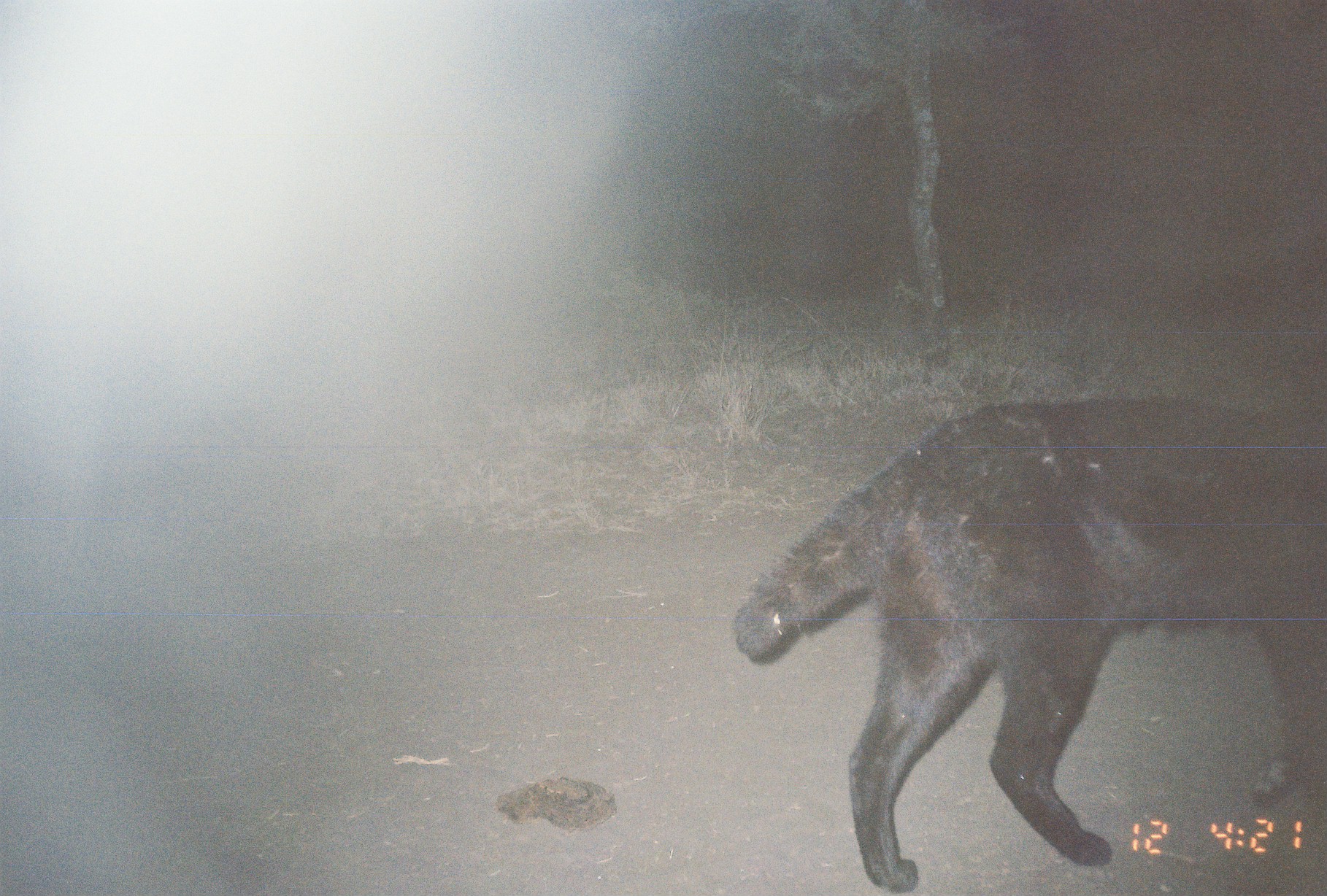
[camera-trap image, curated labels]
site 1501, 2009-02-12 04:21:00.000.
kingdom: Animalia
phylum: Chordata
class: Mammalia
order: Carnivora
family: Felidae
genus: Leptailurus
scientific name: Leptailurus serval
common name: serval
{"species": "Leptailurus serval (serval)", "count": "1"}